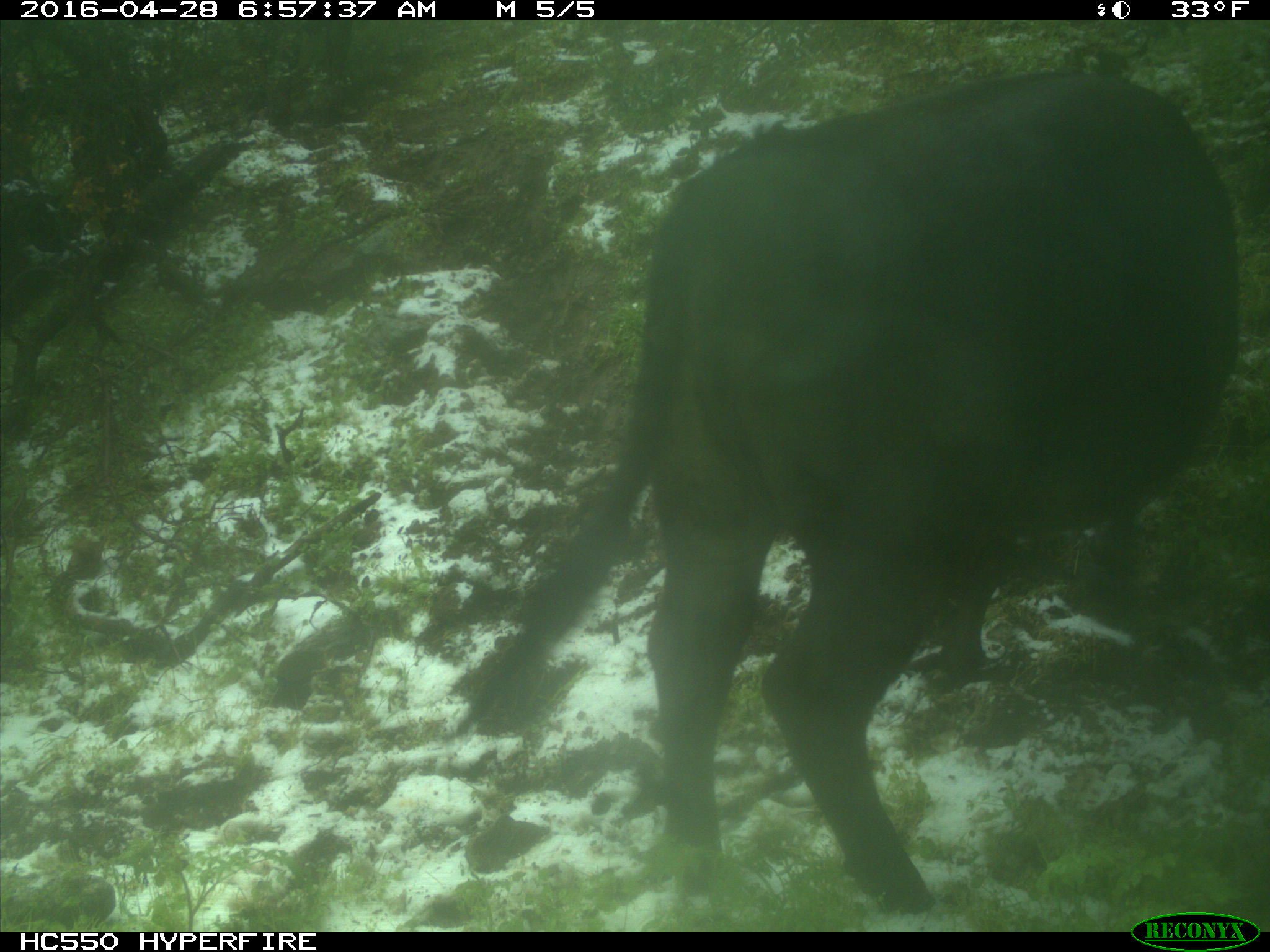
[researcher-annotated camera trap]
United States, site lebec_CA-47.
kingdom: Animalia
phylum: Chordata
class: Mammalia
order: Artiodactyla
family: Bovidae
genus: Bos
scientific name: Bos taurus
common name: domestic cow